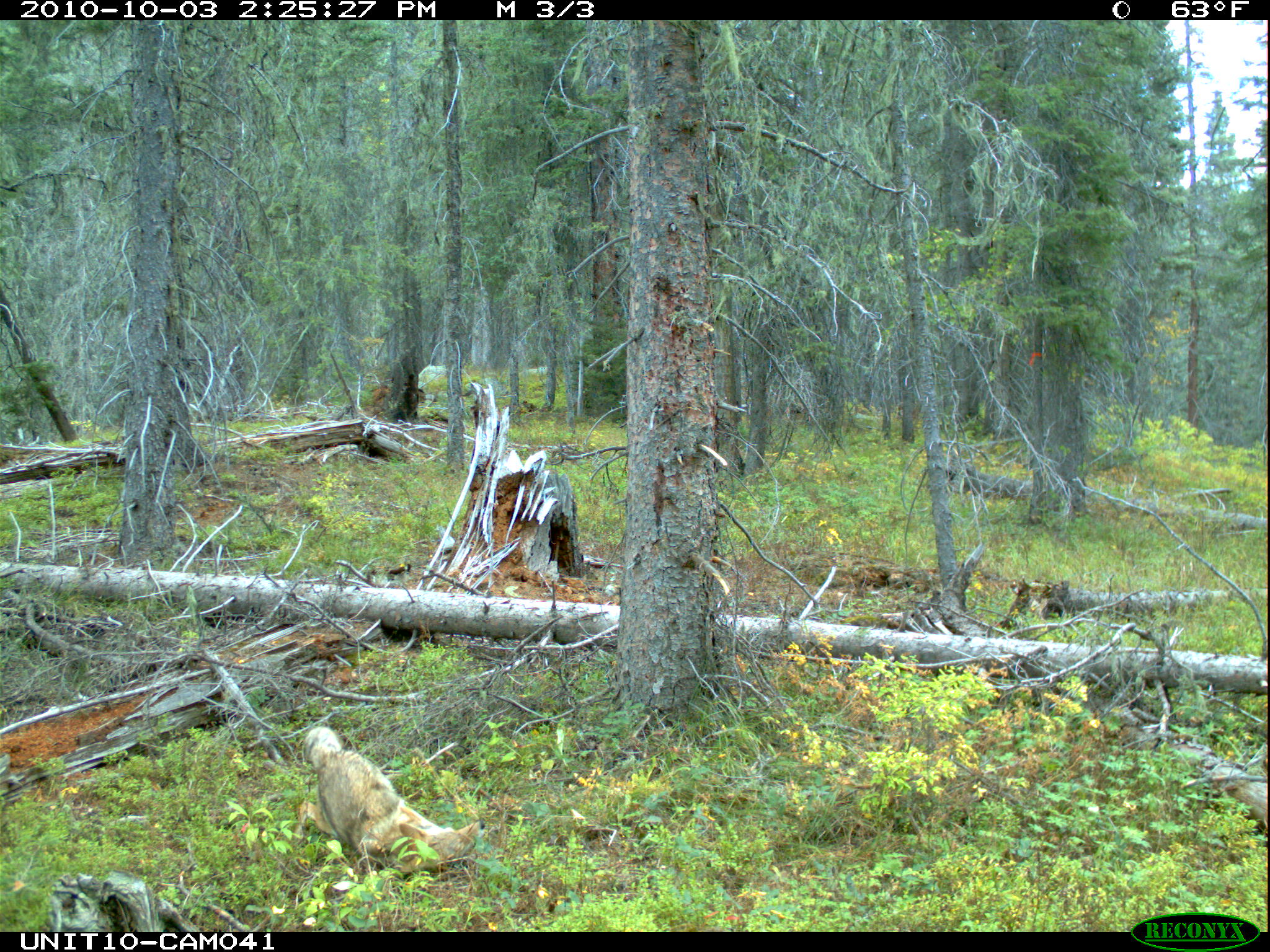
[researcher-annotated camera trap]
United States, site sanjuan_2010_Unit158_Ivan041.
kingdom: Animalia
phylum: Chordata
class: Mammalia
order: Carnivora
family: Canidae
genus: Canis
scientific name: Canis latrans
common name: coyote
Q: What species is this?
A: Canis latrans (coyote).